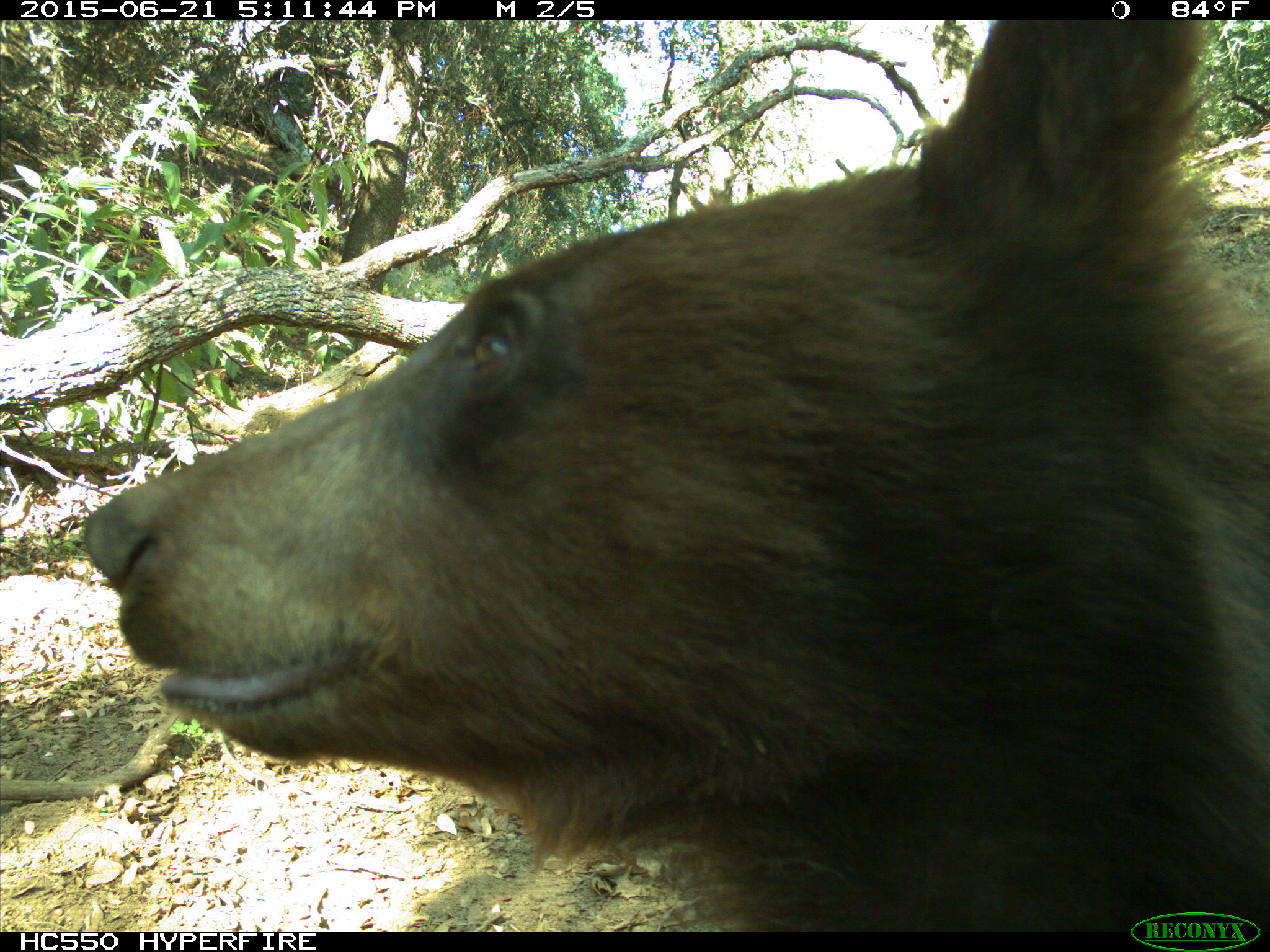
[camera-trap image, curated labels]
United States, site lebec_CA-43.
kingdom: Animalia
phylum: Chordata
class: Mammalia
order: Carnivora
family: Ursidae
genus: Ursus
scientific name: Ursus americanus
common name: american black bear